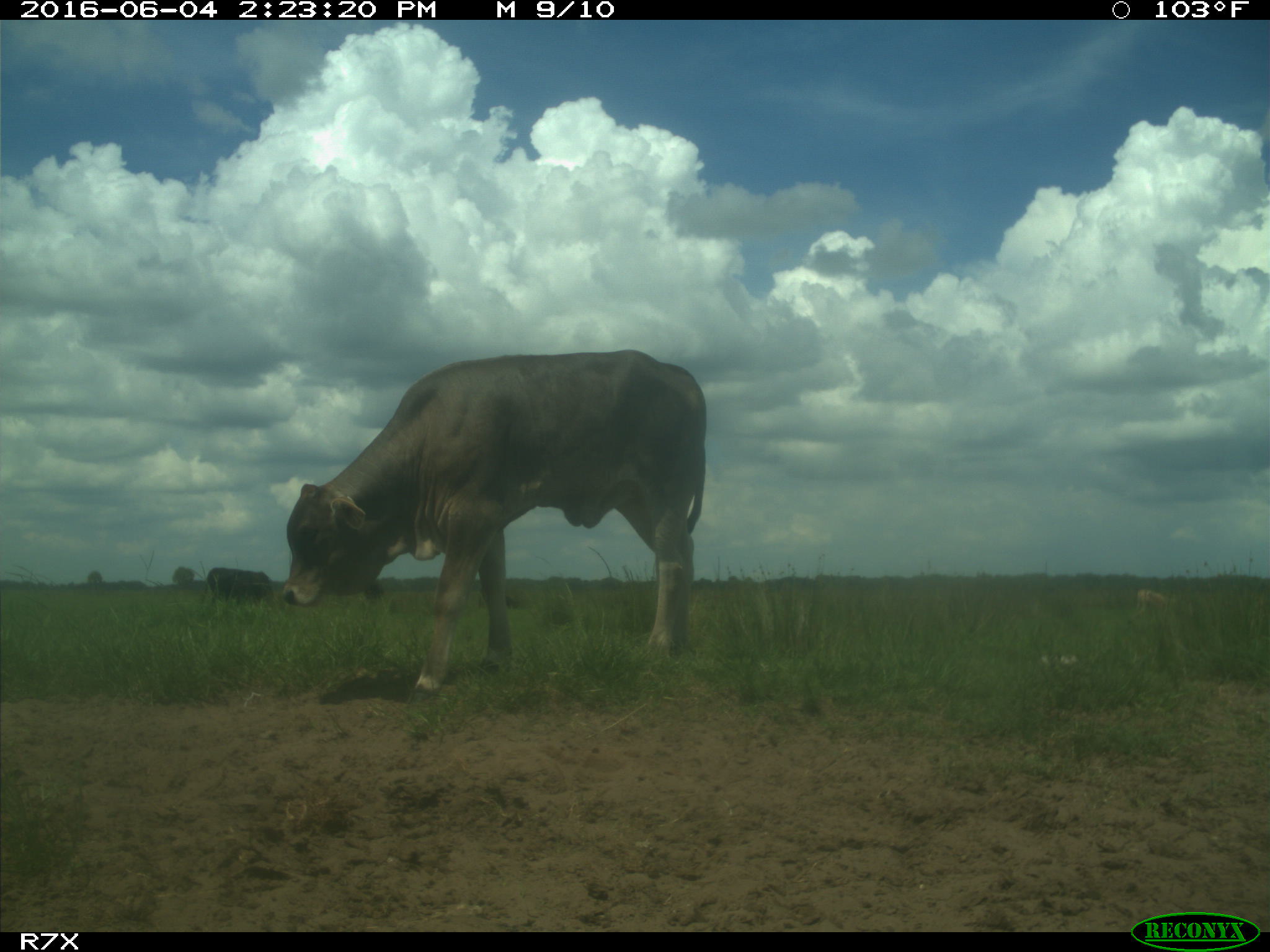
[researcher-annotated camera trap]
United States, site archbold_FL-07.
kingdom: Animalia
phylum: Chordata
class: Mammalia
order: Artiodactyla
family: Bovidae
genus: Bos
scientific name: Bos taurus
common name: domestic cow